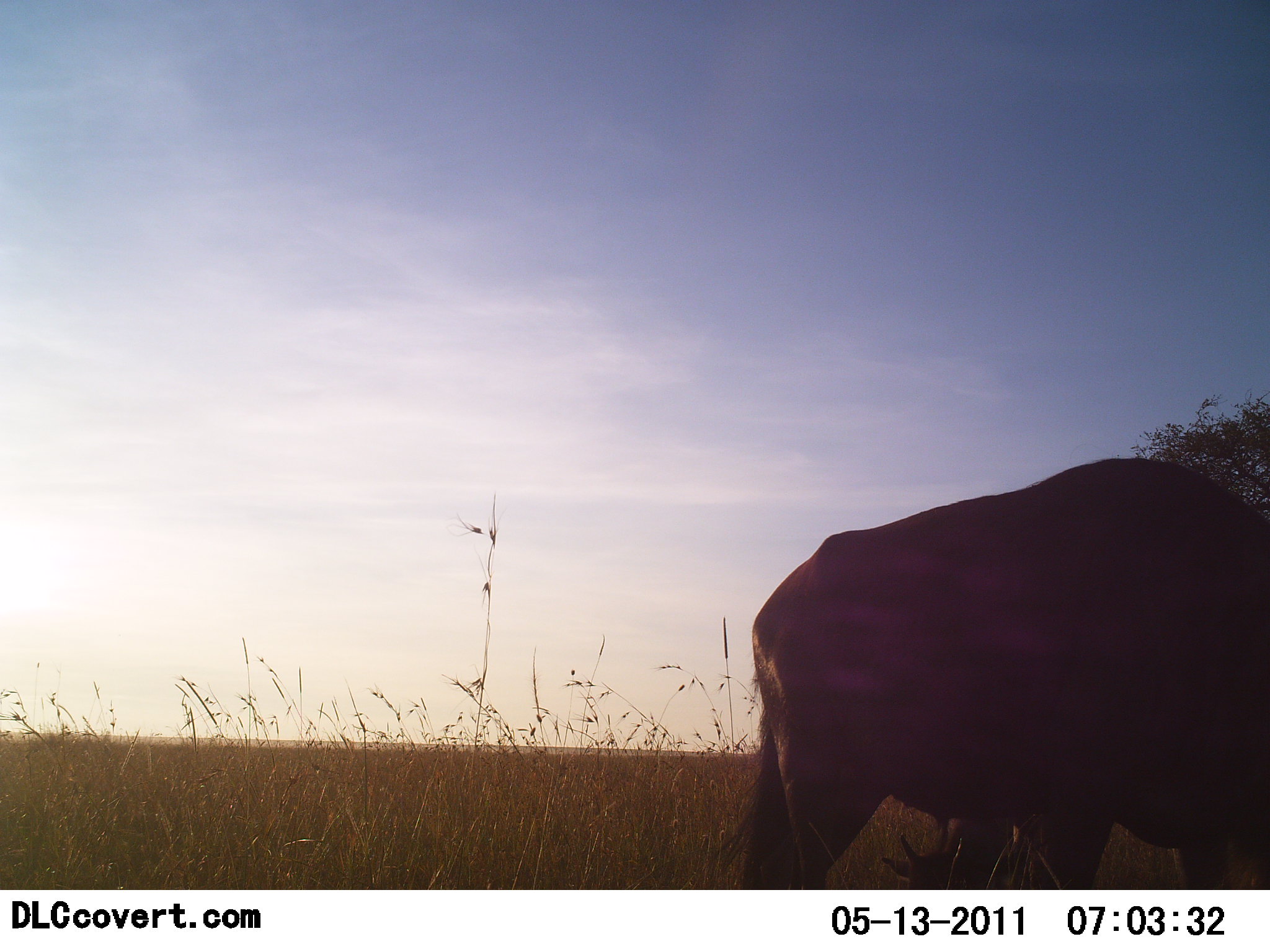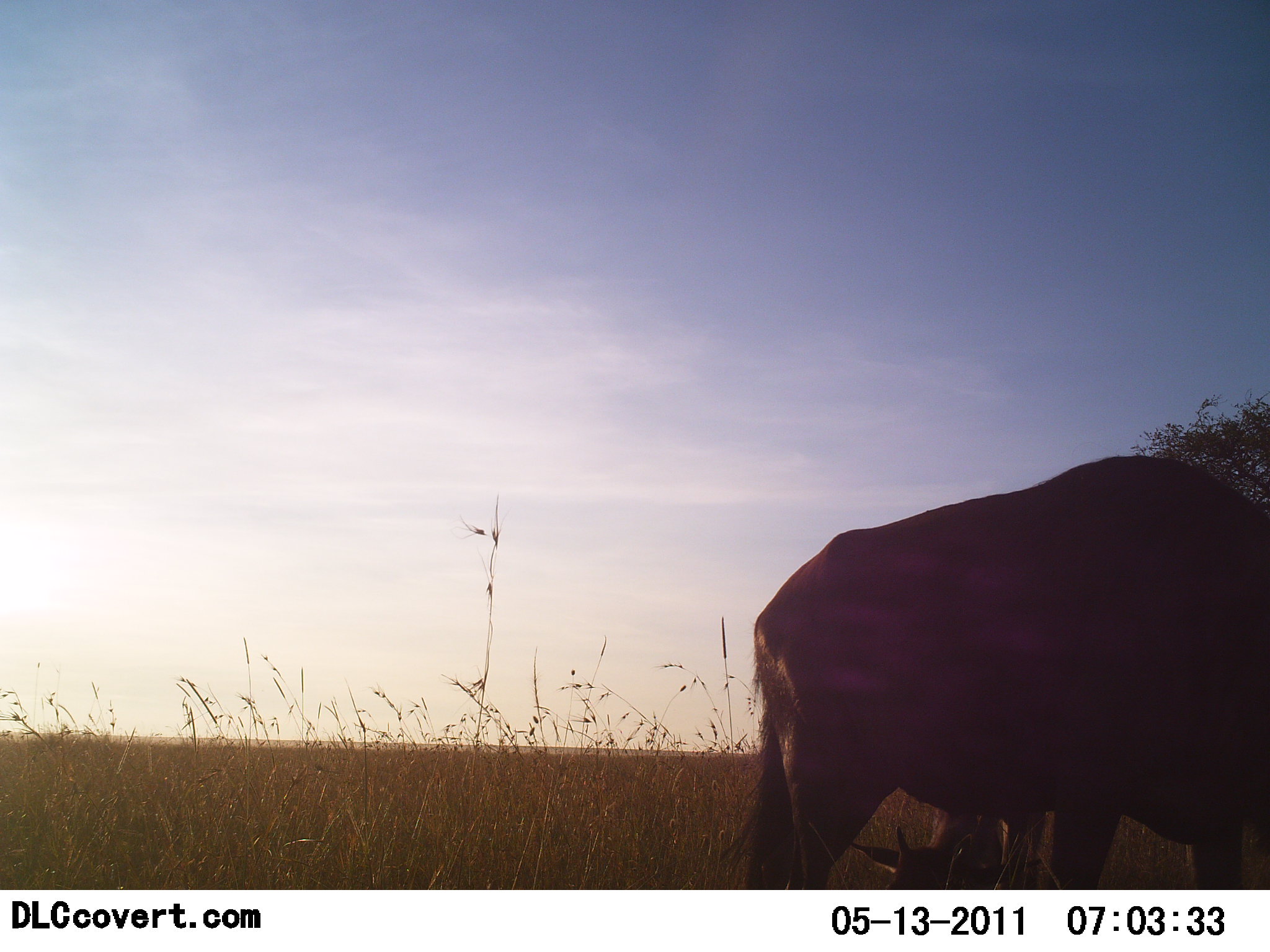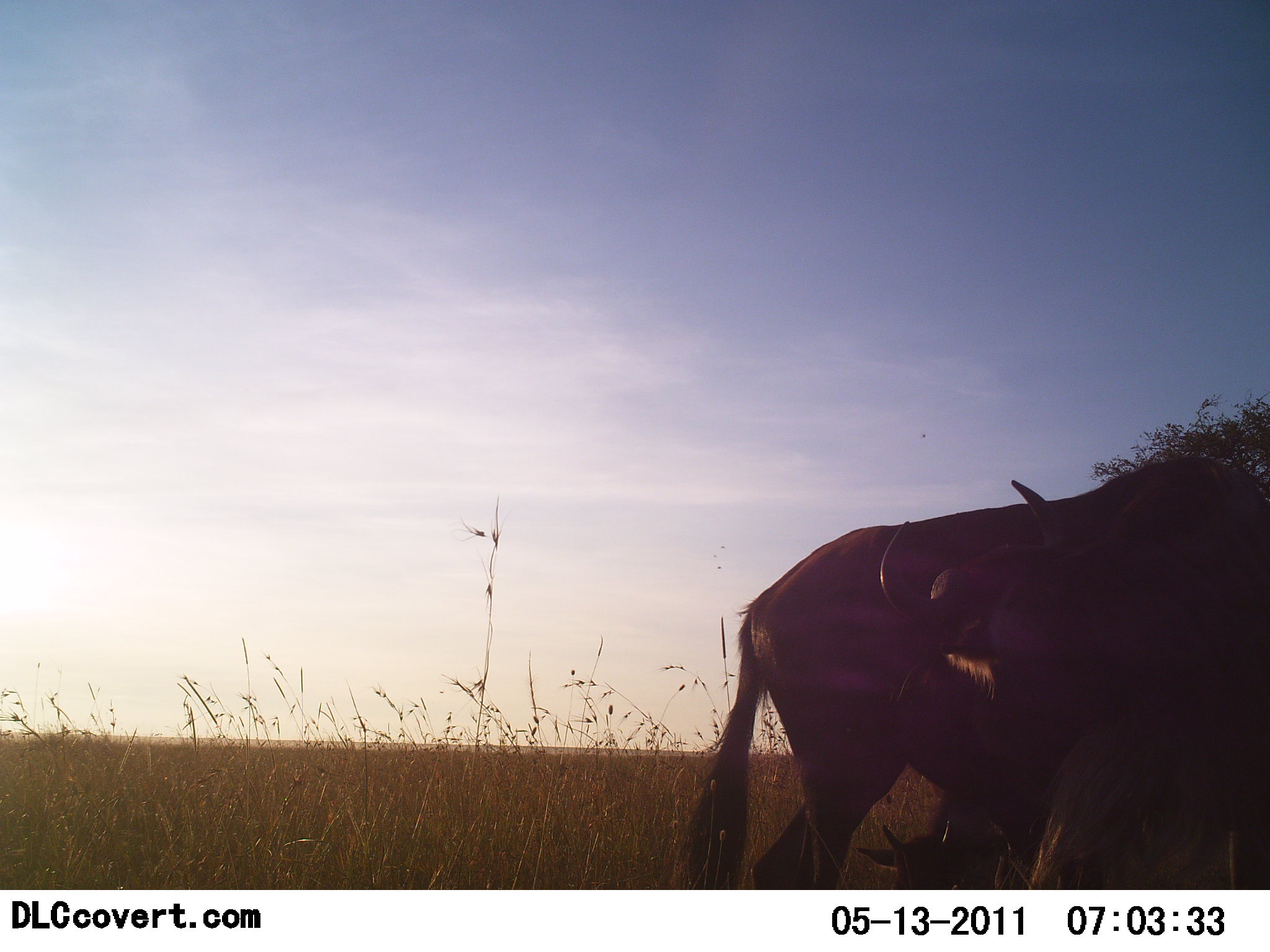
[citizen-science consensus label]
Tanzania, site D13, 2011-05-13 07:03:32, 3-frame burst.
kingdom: Animalia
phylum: Chordata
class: Mammalia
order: Artiodactyla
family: Bovidae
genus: Connochaetes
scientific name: Connochaetes taurinus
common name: blue wildebeest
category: wildebeest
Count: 2.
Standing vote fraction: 60%.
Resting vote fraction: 0%.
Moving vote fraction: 0%.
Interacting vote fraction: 20%.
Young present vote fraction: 10%.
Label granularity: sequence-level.